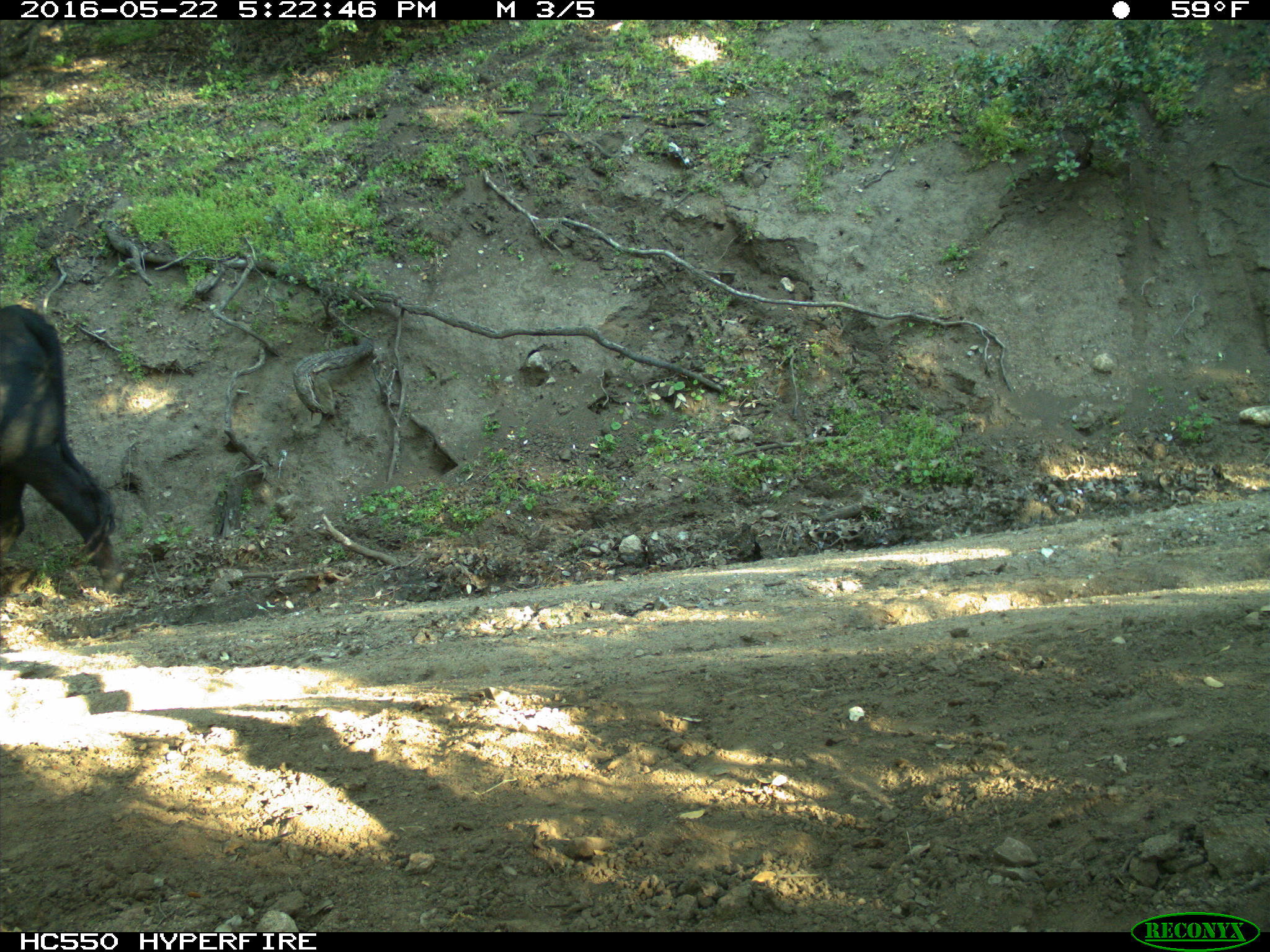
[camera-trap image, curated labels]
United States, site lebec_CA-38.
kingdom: Animalia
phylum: Chordata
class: Mammalia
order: Artiodactyla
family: Bovidae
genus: Bos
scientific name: Bos taurus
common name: domestic cow